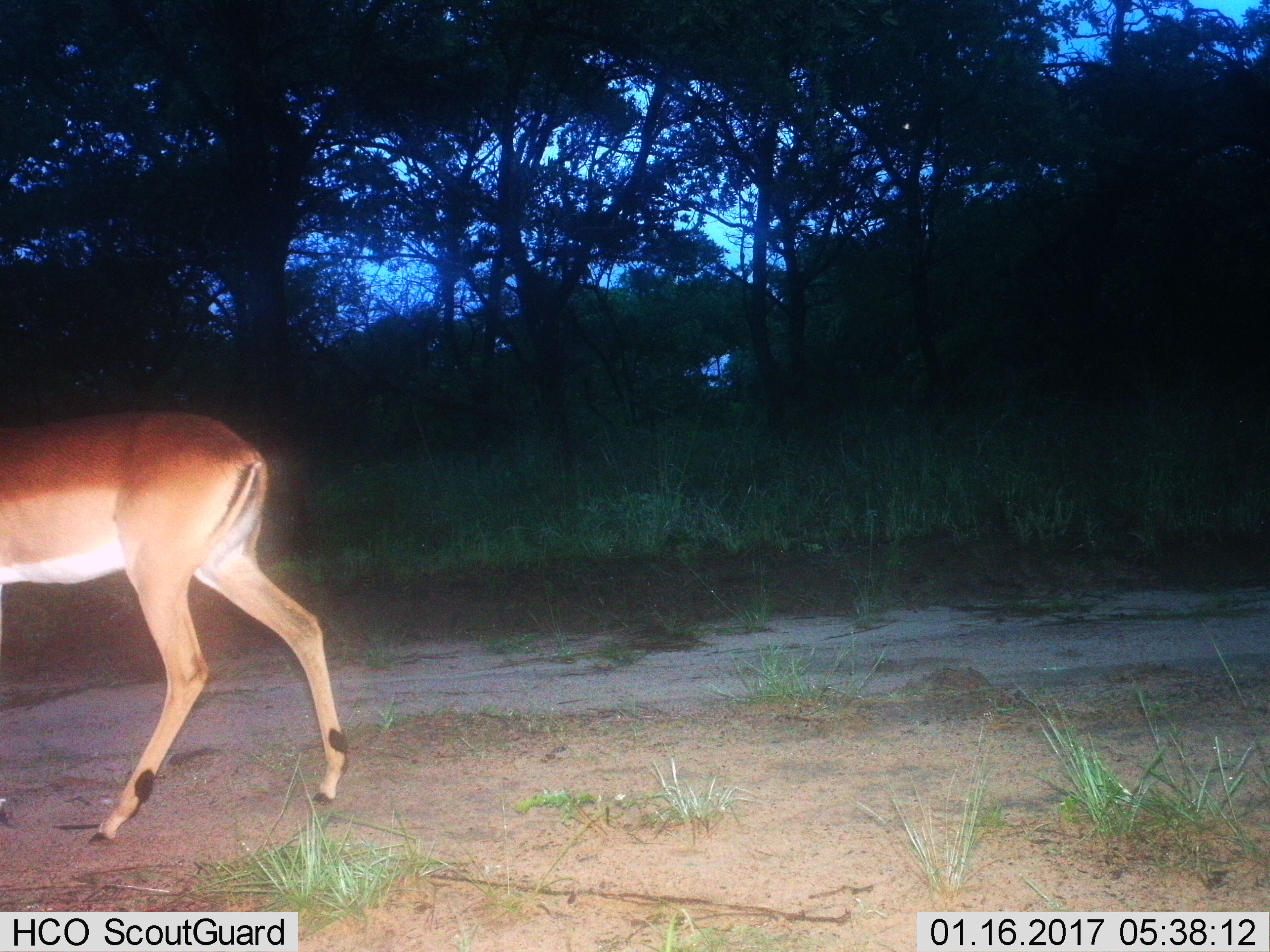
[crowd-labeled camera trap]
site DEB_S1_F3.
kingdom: Animalia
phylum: Chordata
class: Mammalia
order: Artiodactyla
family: Bovidae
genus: Aepyceros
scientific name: Aepyceros melampus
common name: impala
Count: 1.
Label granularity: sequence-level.